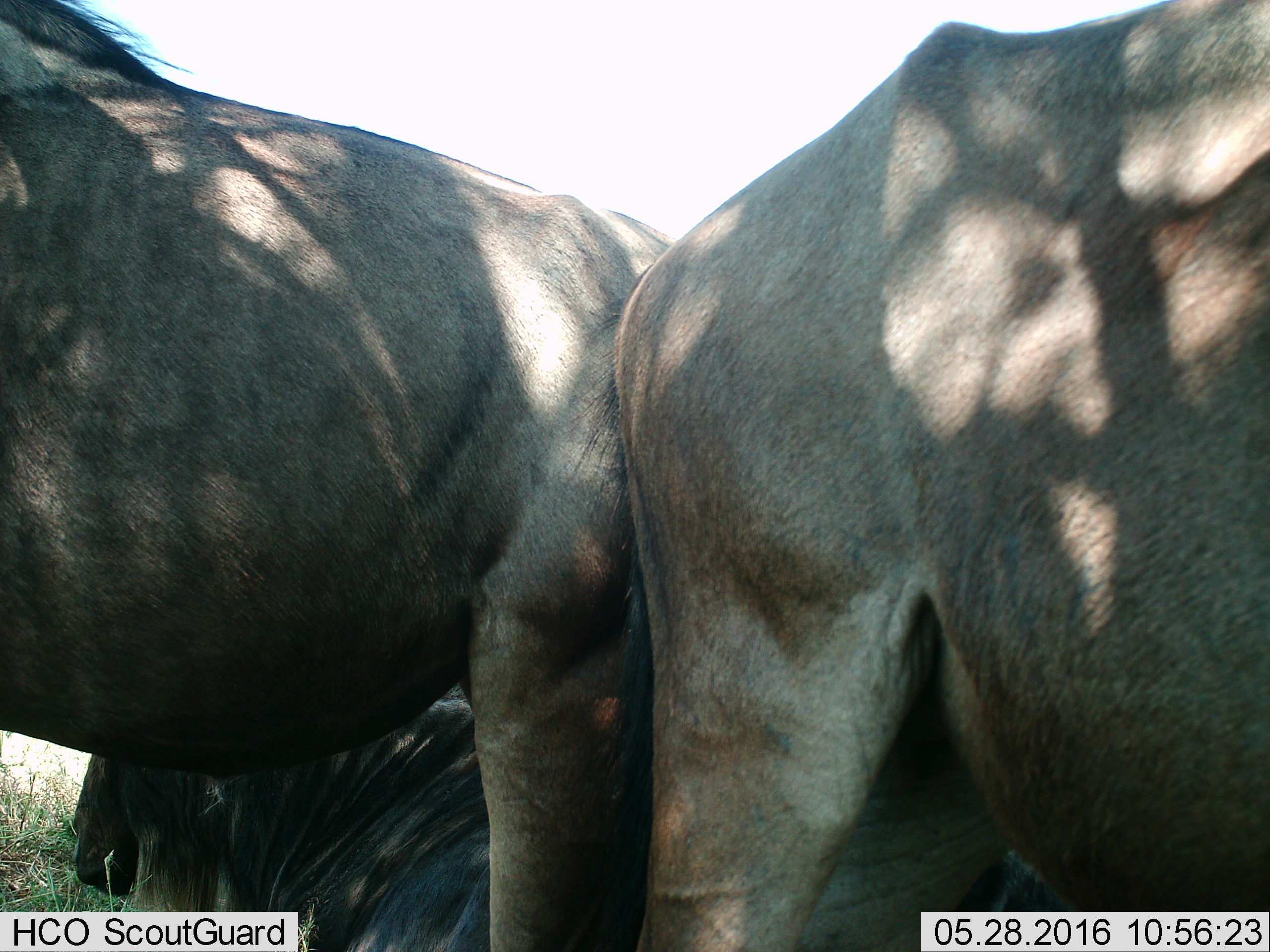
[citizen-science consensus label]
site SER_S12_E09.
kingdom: Animalia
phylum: Chordata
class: Mammalia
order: Artiodactyla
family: Bovidae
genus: Connochaetes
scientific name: Connochaetes taurinus taurinus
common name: blue wildebeest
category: wildebeestblue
Wildebeestblue (blue wildebeest) (Connochaetes taurinus taurinus), count 3. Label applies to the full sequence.